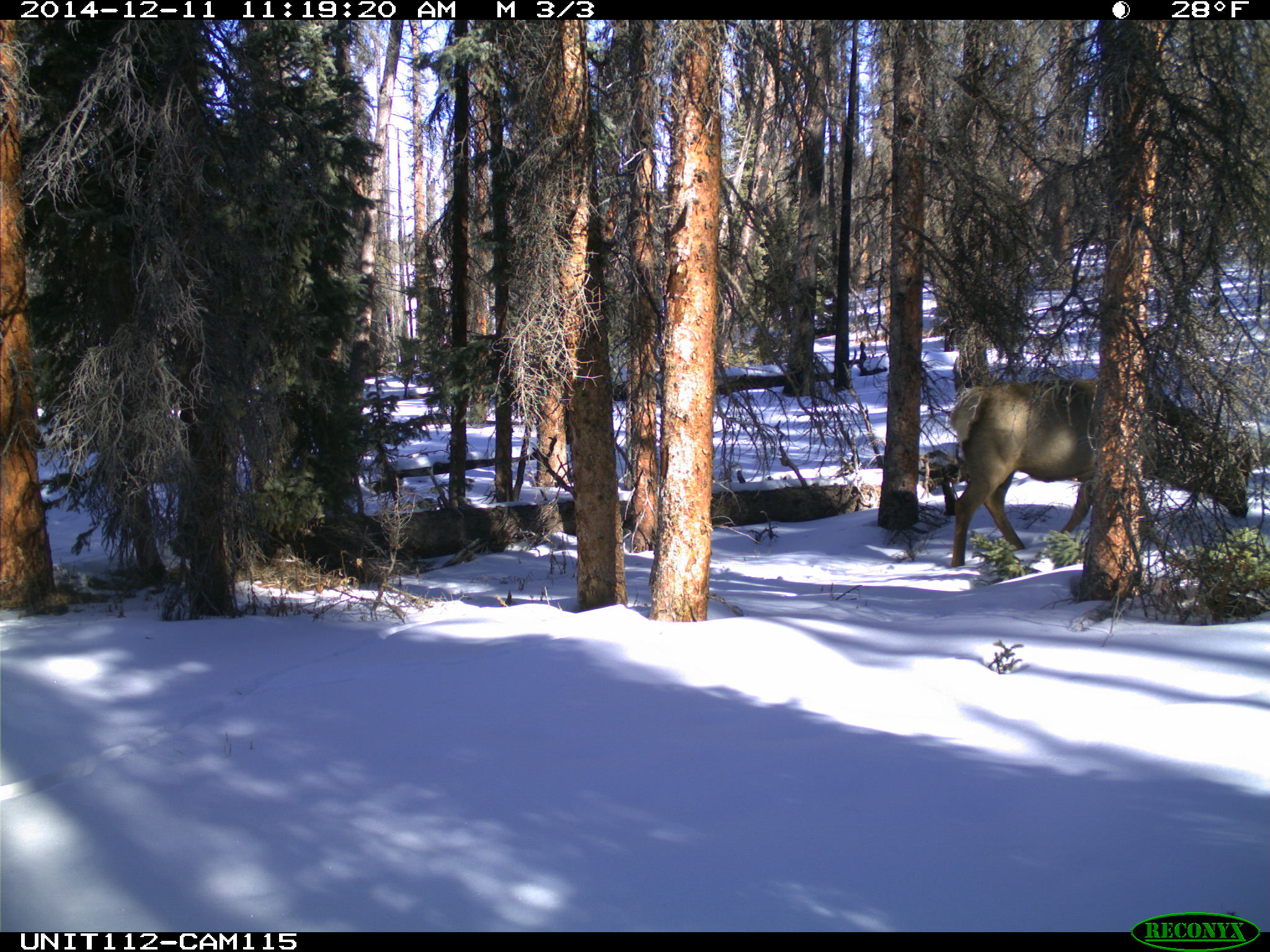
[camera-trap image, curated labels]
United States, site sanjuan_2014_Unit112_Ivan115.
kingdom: Animalia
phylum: Chordata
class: Mammalia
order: Artiodactyla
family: Cervidae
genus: Cervus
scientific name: Cervus elaphus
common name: red deer